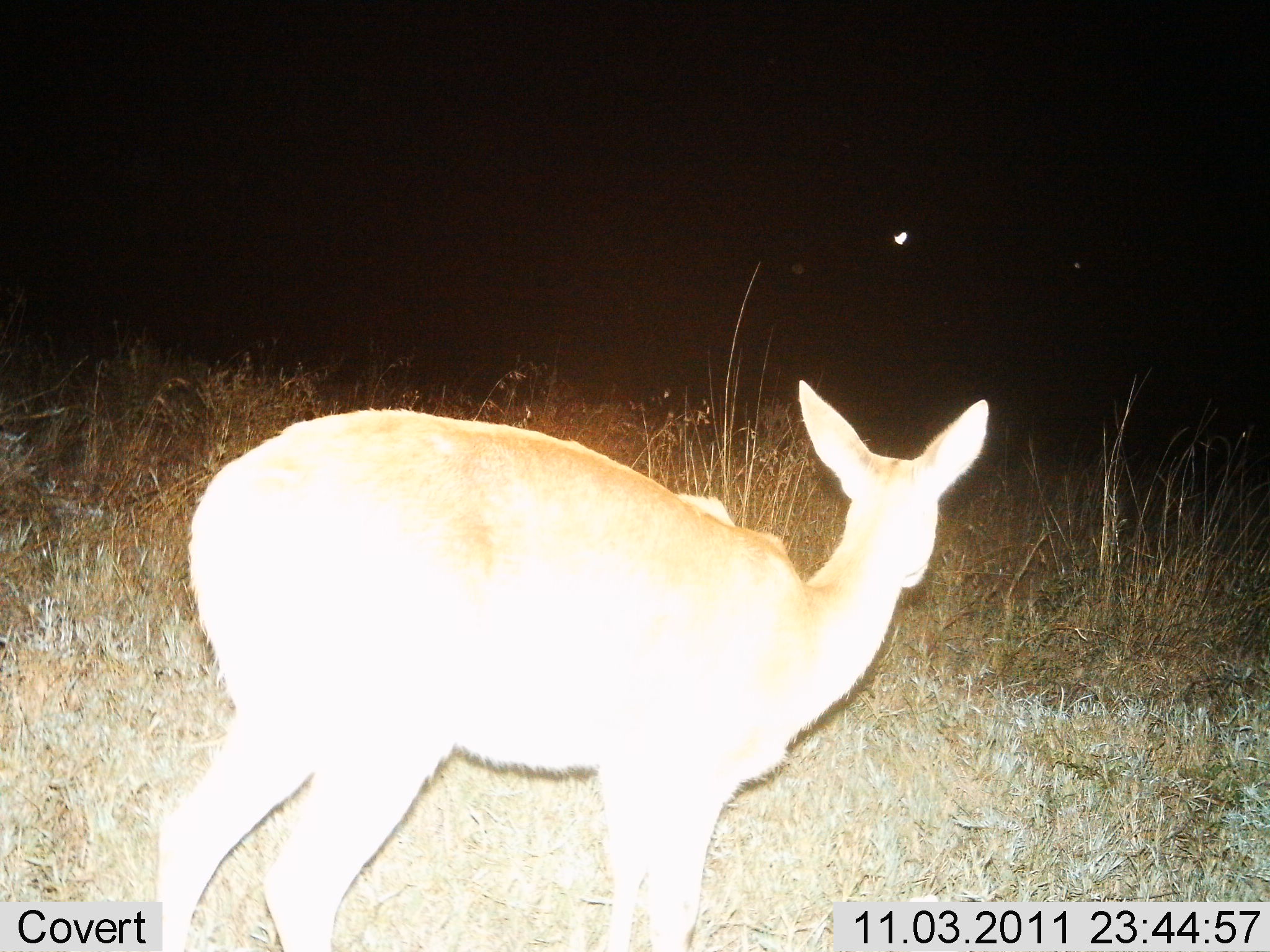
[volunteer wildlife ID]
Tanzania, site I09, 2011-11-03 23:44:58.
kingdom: Animalia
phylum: Chordata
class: Mammalia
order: Artiodactyla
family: Bovidae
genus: Redunca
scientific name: Redunca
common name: reedbuck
Reedbuck (Redunca), count 1. Behavior (volunteer vote fractions): standing 100%, resting 0%, moving 0%, interacting 0%. Young present (vote fraction): 0%. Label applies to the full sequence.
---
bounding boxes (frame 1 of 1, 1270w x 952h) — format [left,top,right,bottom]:
animal: [156,381,988,952]